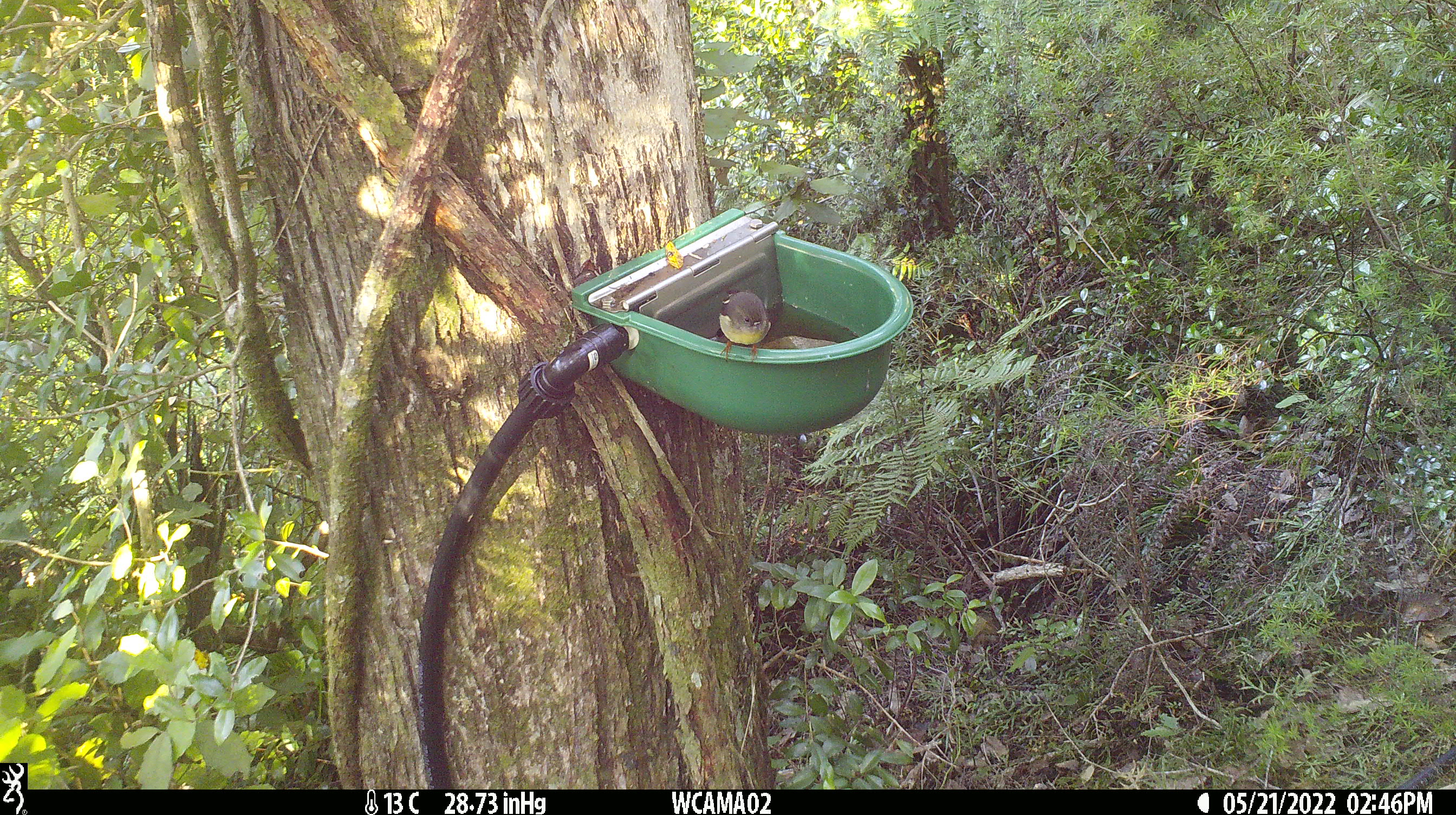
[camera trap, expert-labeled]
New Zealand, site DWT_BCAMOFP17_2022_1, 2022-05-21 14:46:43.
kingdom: Animalia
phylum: Chordata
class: Aves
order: Passeriformes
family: Petroicidae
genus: Petroica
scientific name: Petroica macrocephala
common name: tomtit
Tomtit (Petroica macrocephala).